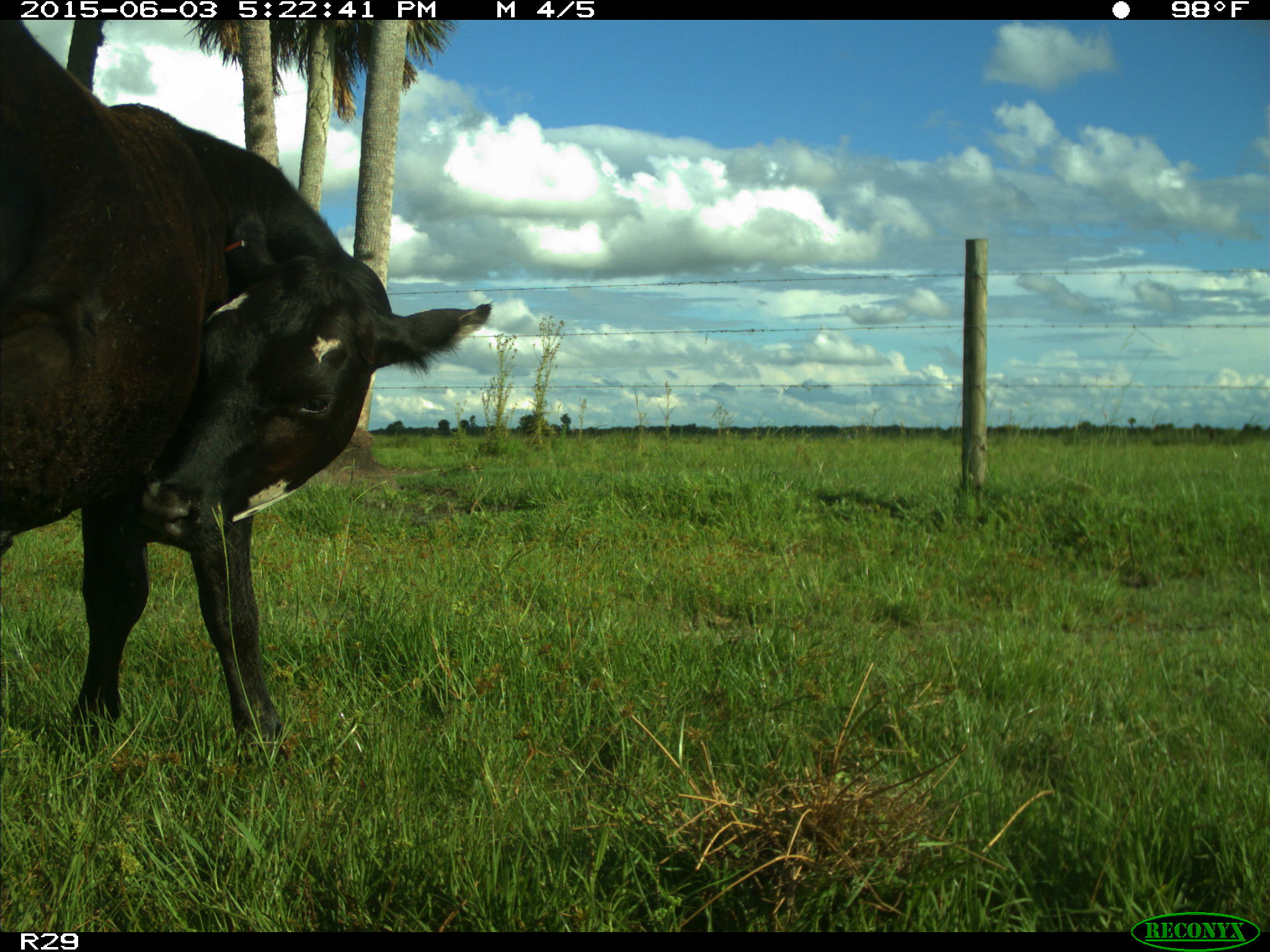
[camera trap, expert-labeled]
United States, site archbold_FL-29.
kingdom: Animalia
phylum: Chordata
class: Mammalia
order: Artiodactyla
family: Bovidae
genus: Bos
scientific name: Bos taurus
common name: domestic cow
Bos taurus (domestic cow).